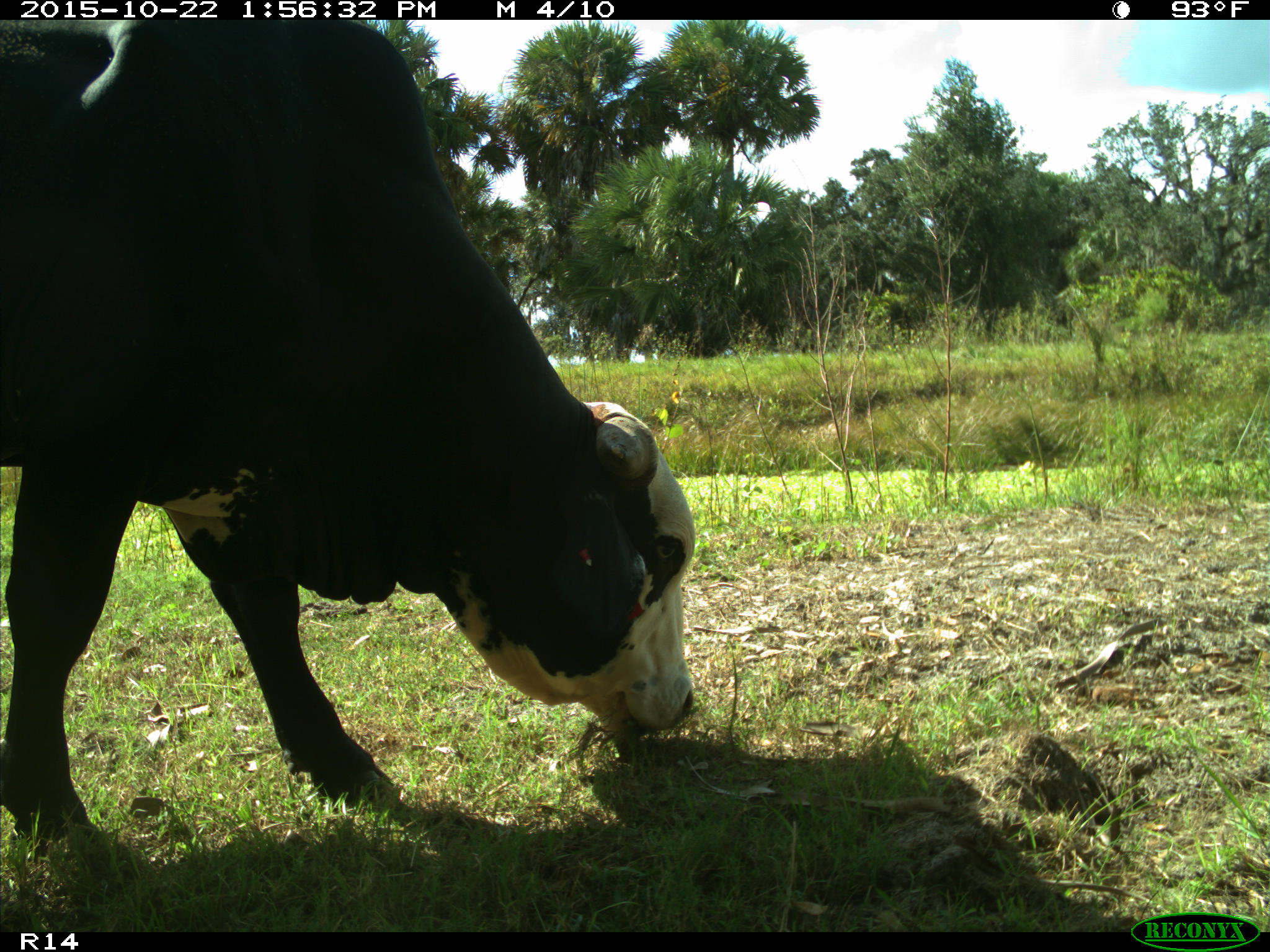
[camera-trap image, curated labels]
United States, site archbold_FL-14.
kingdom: Animalia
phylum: Chordata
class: Mammalia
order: Artiodactyla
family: Bovidae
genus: Bos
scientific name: Bos taurus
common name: domestic cow